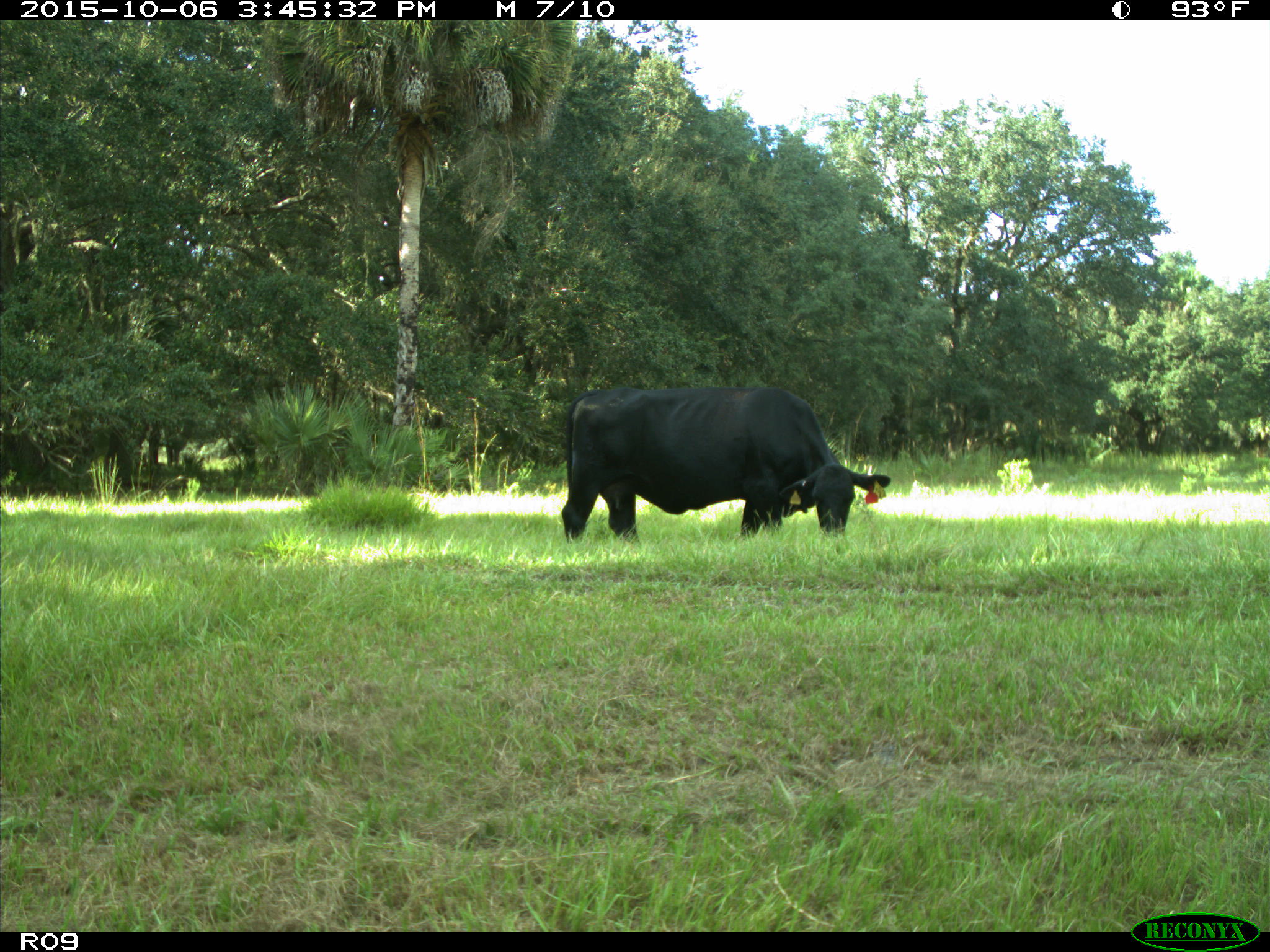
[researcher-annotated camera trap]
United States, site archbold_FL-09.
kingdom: Animalia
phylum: Chordata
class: Mammalia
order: Artiodactyla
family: Bovidae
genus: Bos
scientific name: Bos taurus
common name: domestic cow